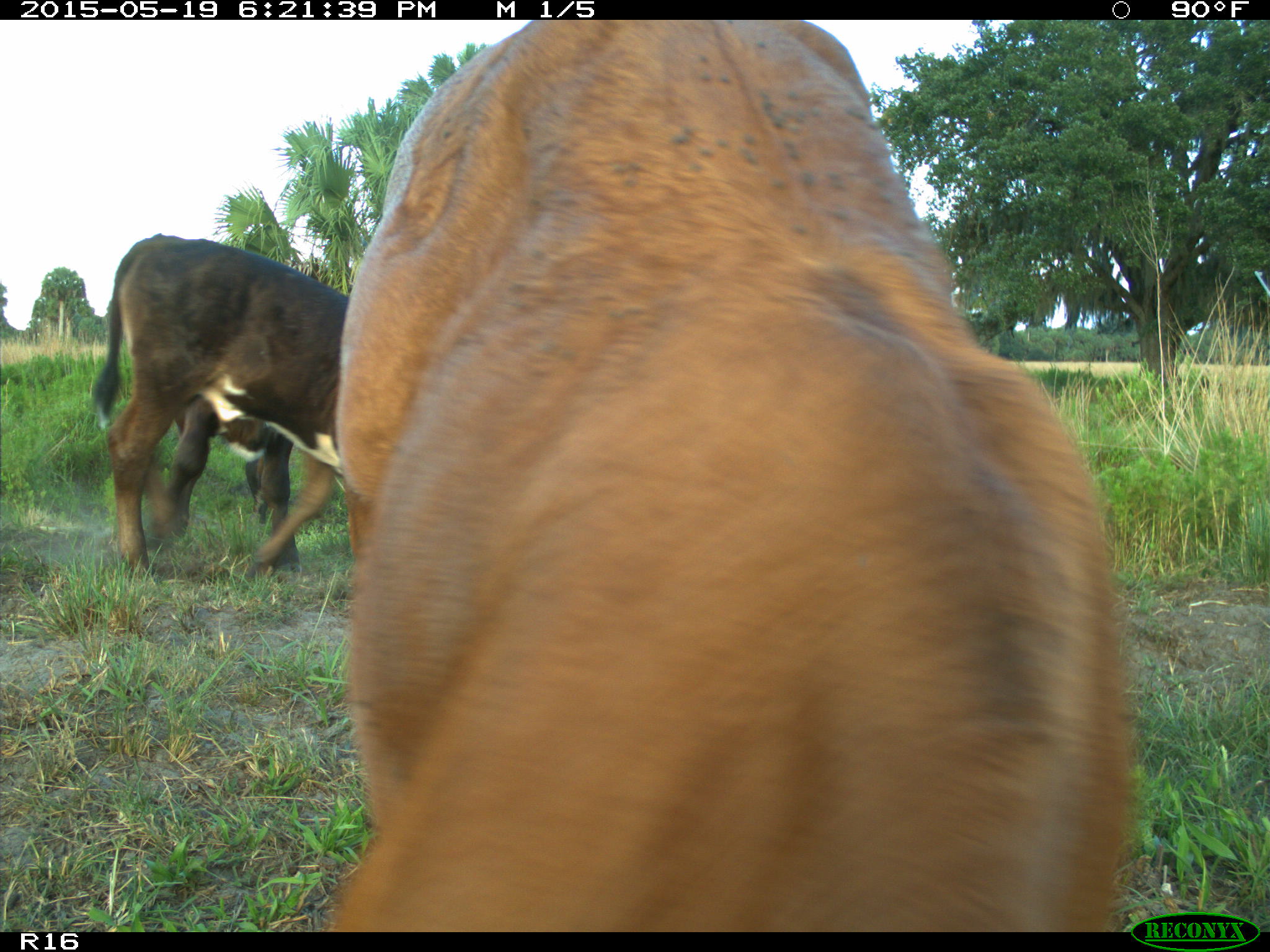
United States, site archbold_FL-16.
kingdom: Animalia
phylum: Chordata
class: Mammalia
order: Artiodactyla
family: Bovidae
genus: Bos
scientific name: Bos taurus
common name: domestic cow